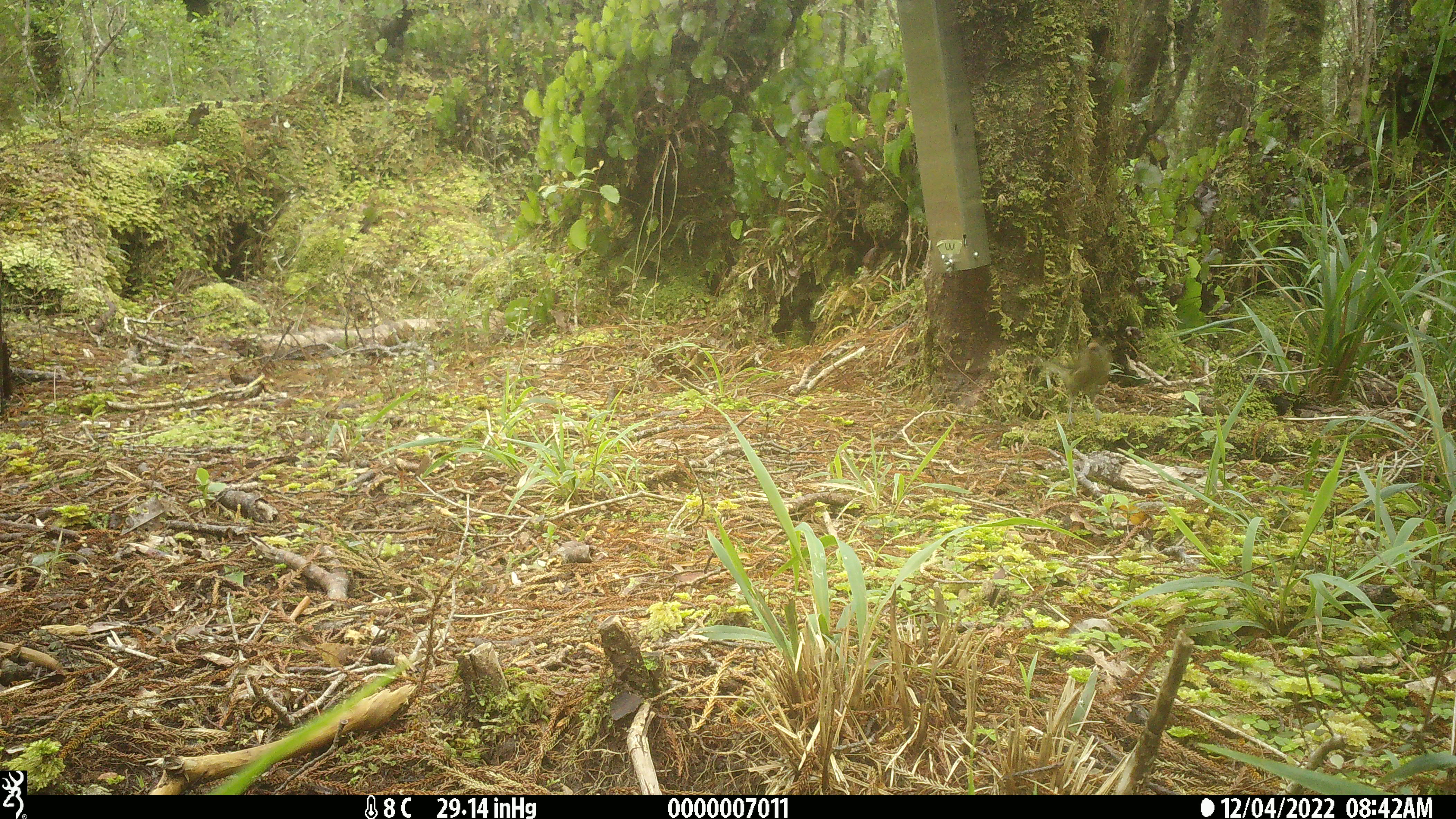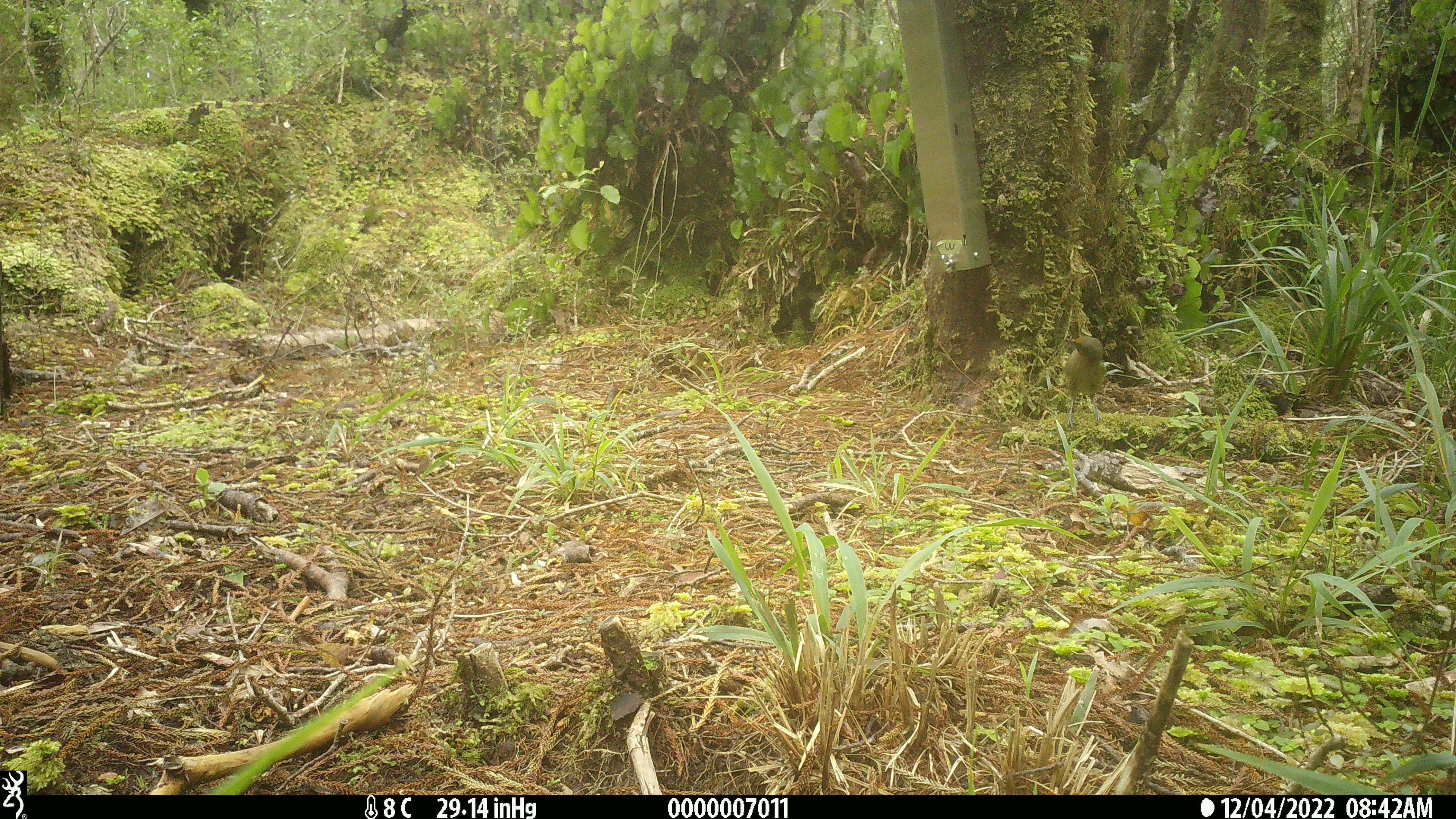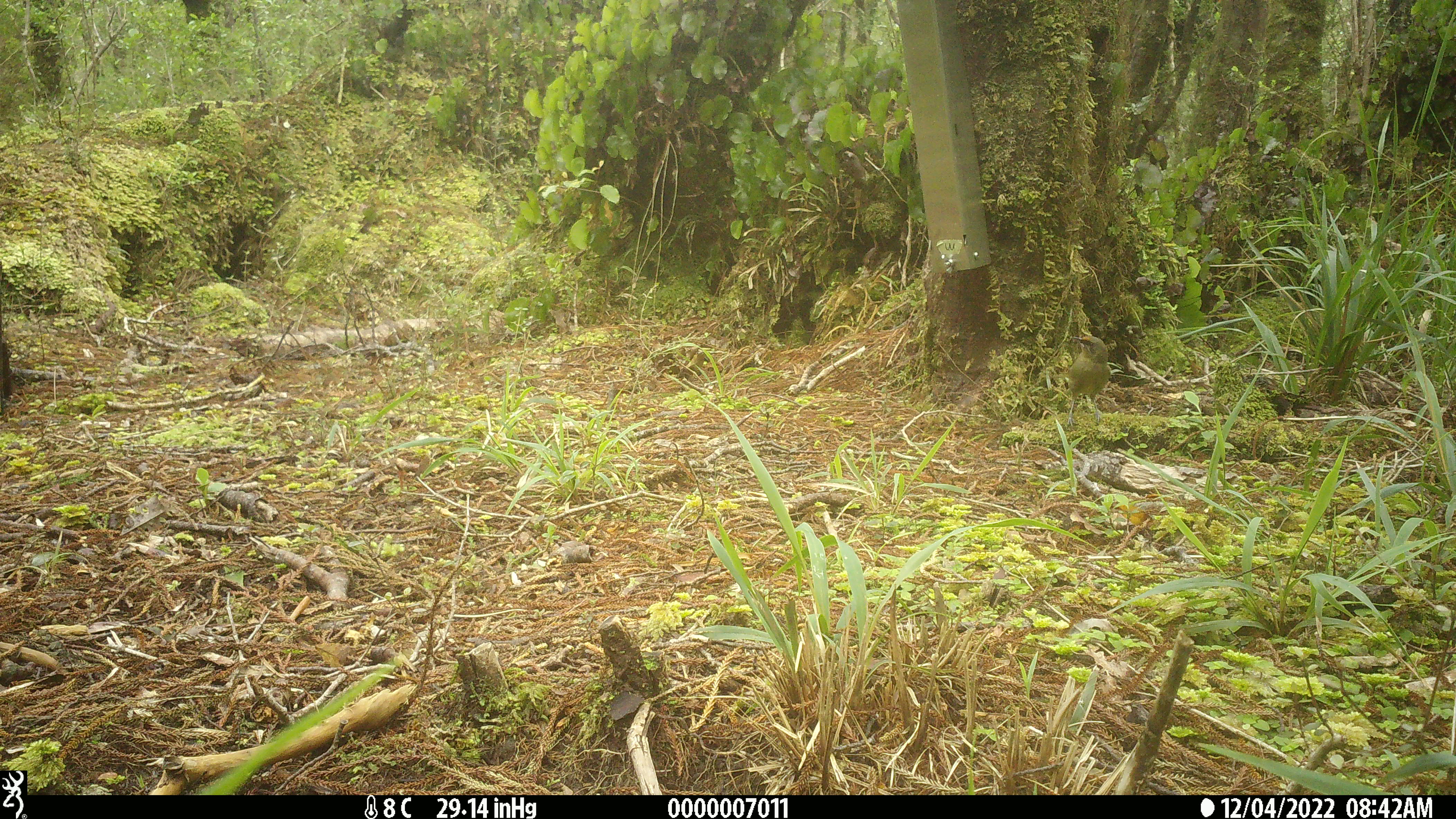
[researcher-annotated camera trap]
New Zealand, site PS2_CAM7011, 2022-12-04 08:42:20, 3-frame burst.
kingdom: Animalia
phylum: Chordata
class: Aves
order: Passeriformes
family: Meliphagidae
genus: Anthornis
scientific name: Anthornis melanura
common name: new zealand bellbird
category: bellbird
Bellbird (new zealand bellbird) (Anthornis melanura).